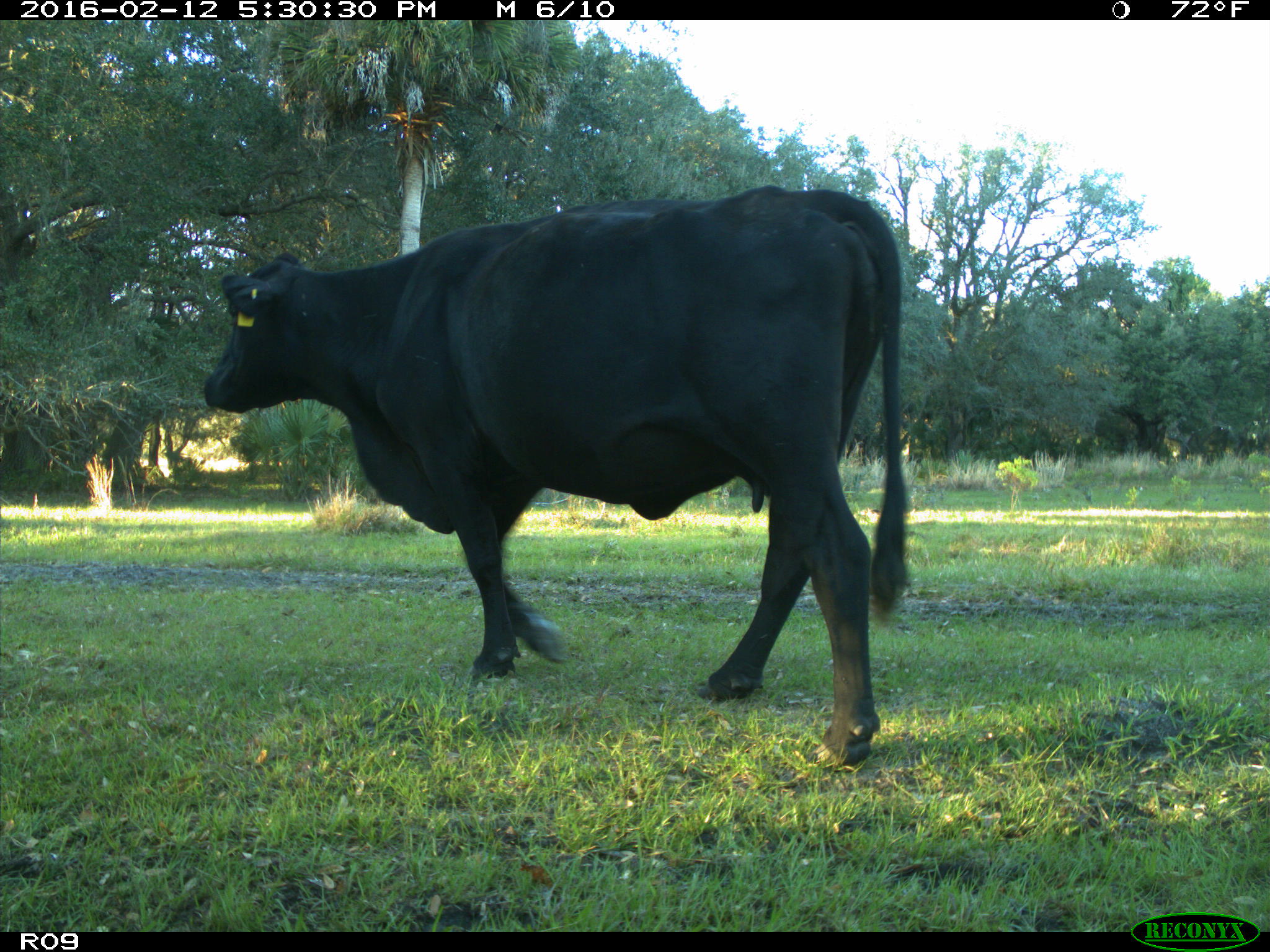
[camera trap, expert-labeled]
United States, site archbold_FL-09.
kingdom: Animalia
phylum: Chordata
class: Mammalia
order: Artiodactyla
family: Bovidae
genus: Bos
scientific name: Bos taurus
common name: domestic cow